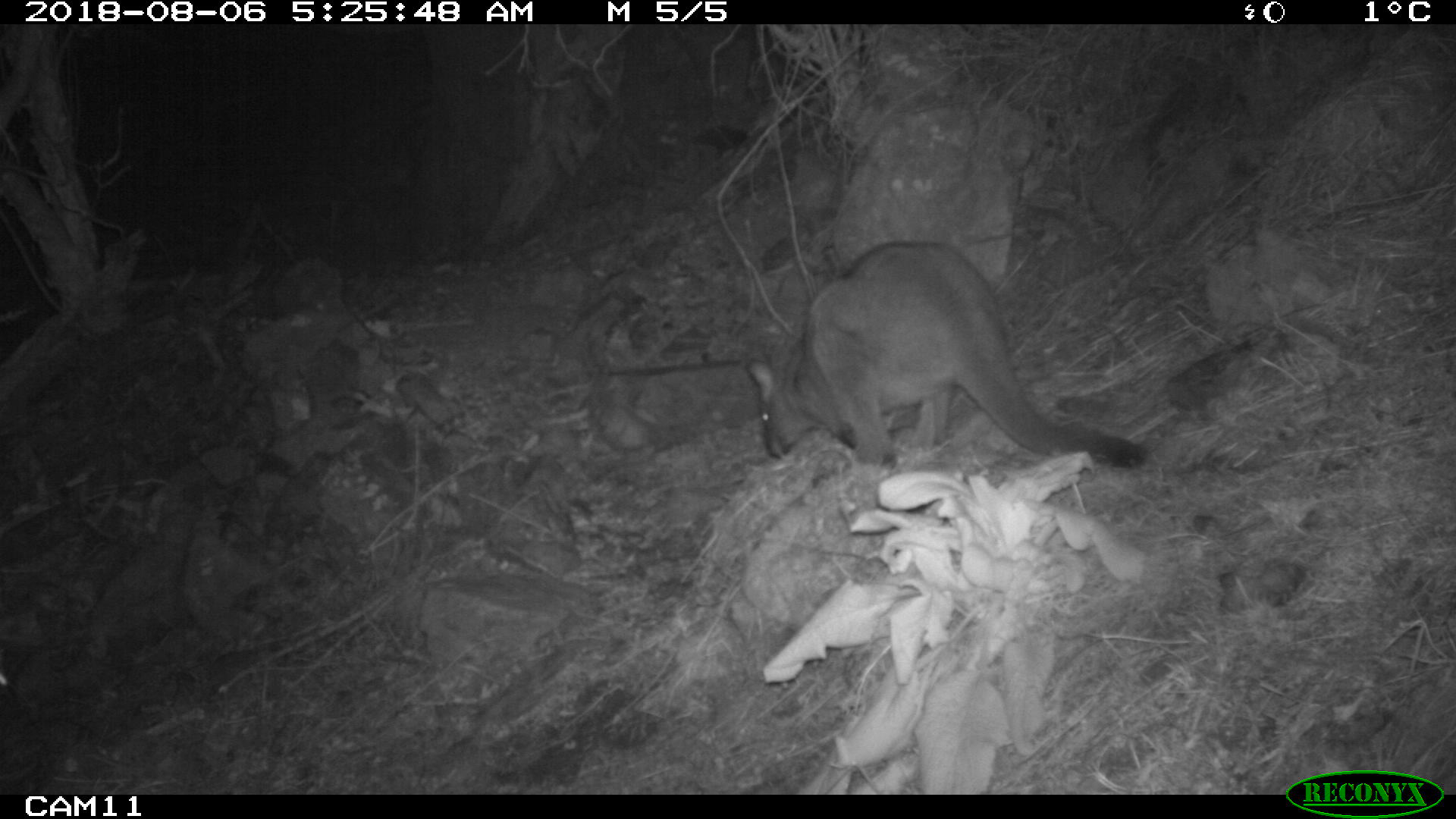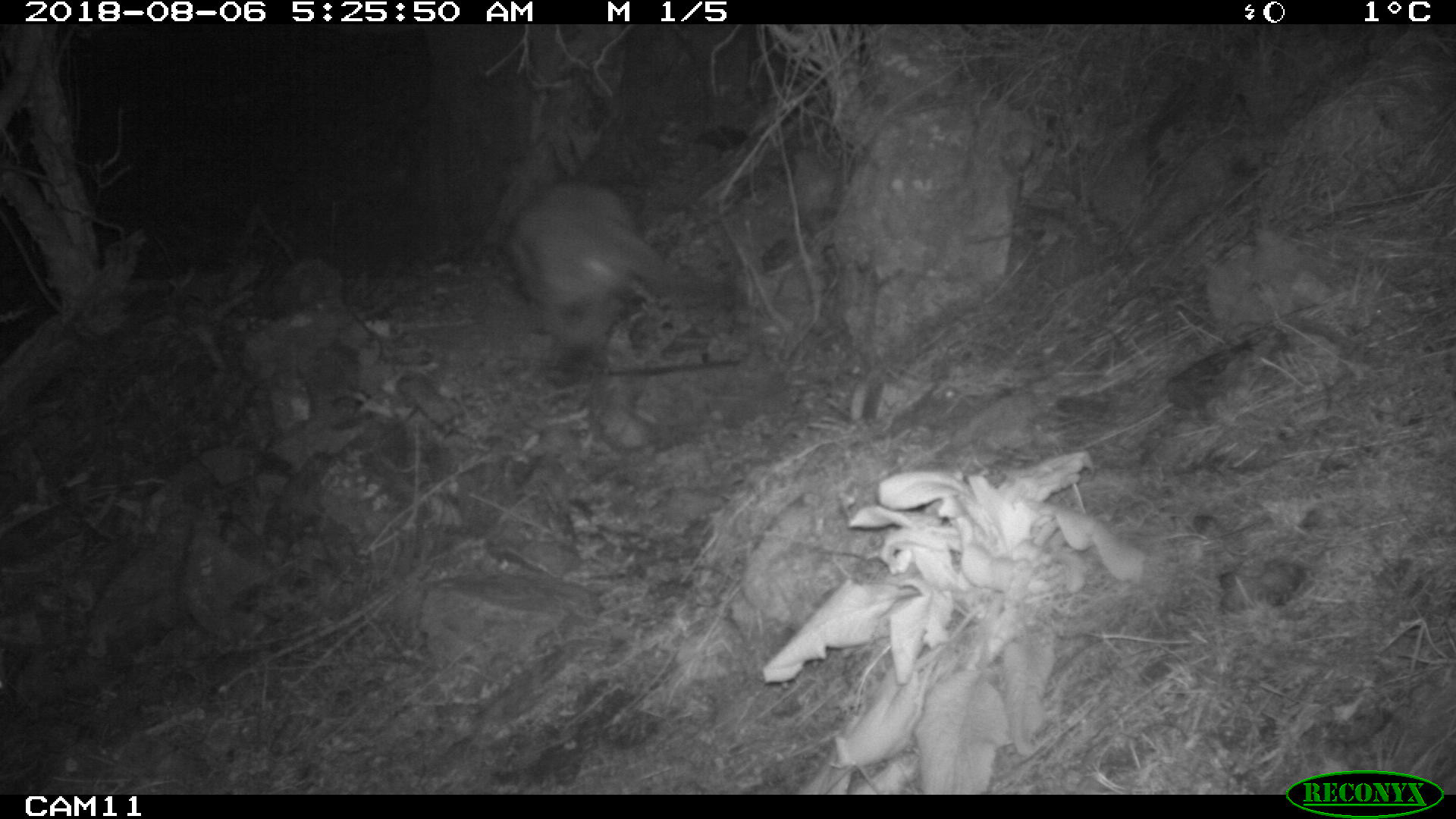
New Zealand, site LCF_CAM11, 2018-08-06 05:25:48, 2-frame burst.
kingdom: Animalia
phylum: Chordata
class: Mammalia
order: Diprotodontia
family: Macropodidae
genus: Notamacropus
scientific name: Notamacropus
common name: wallaby